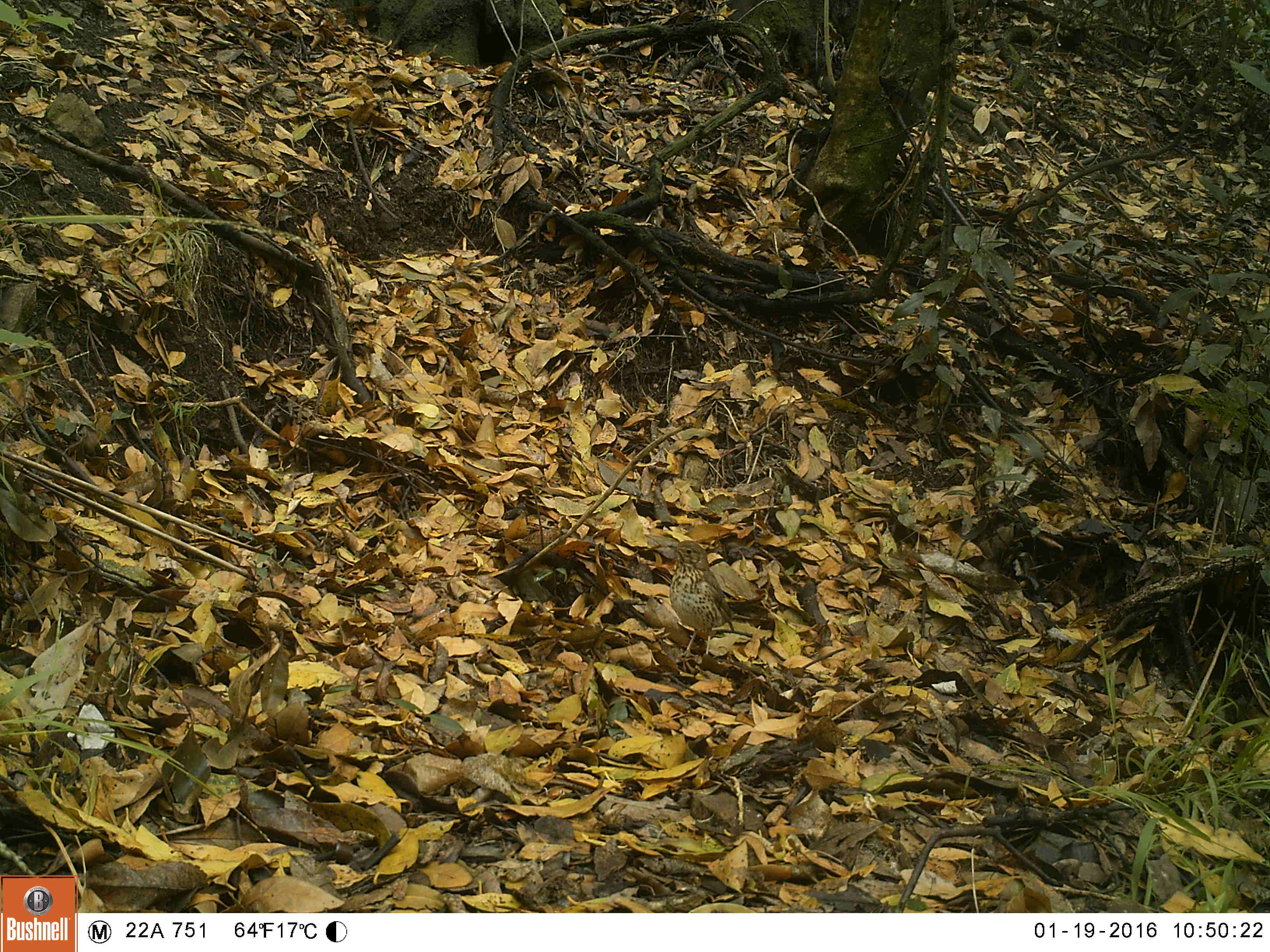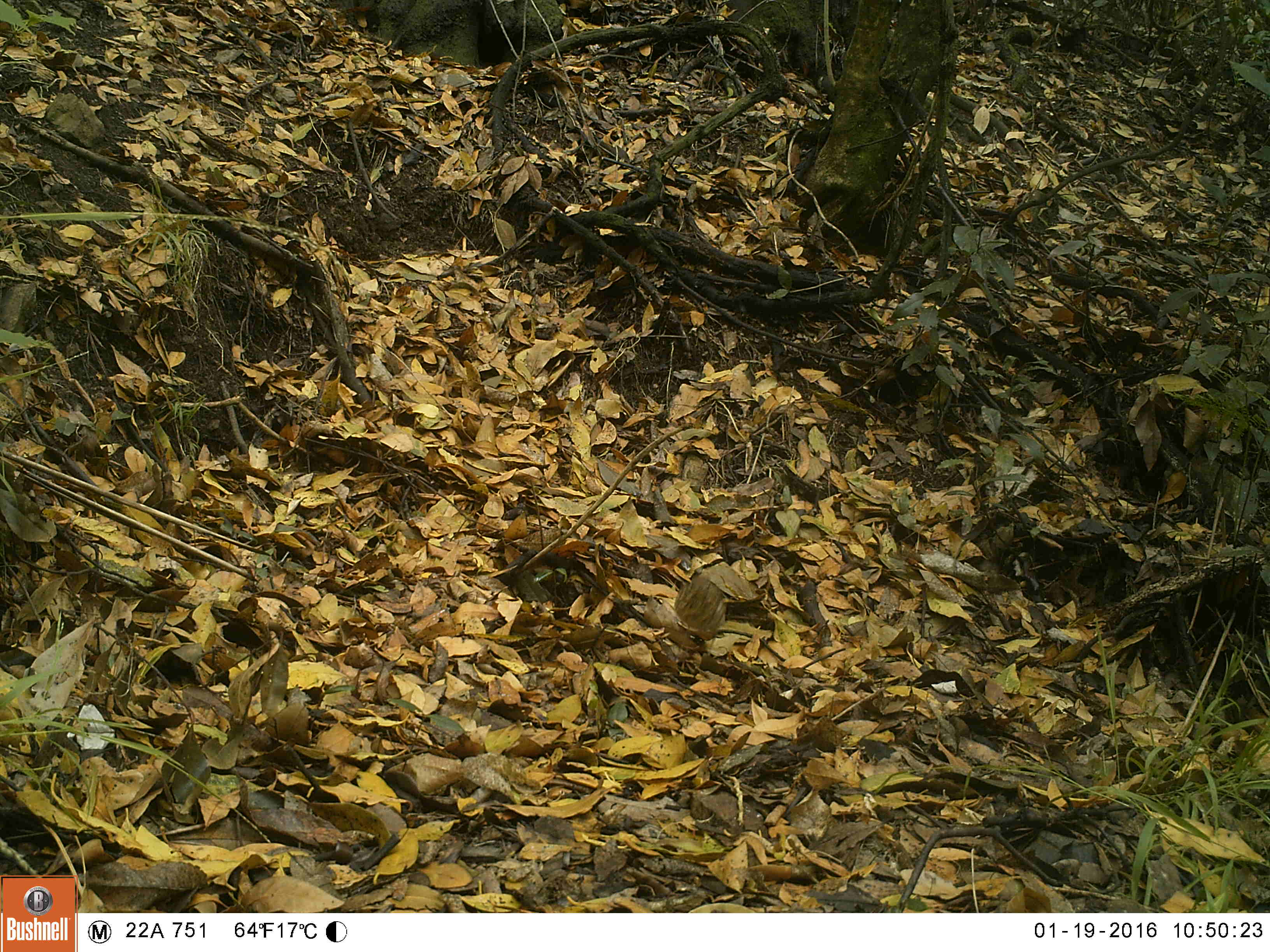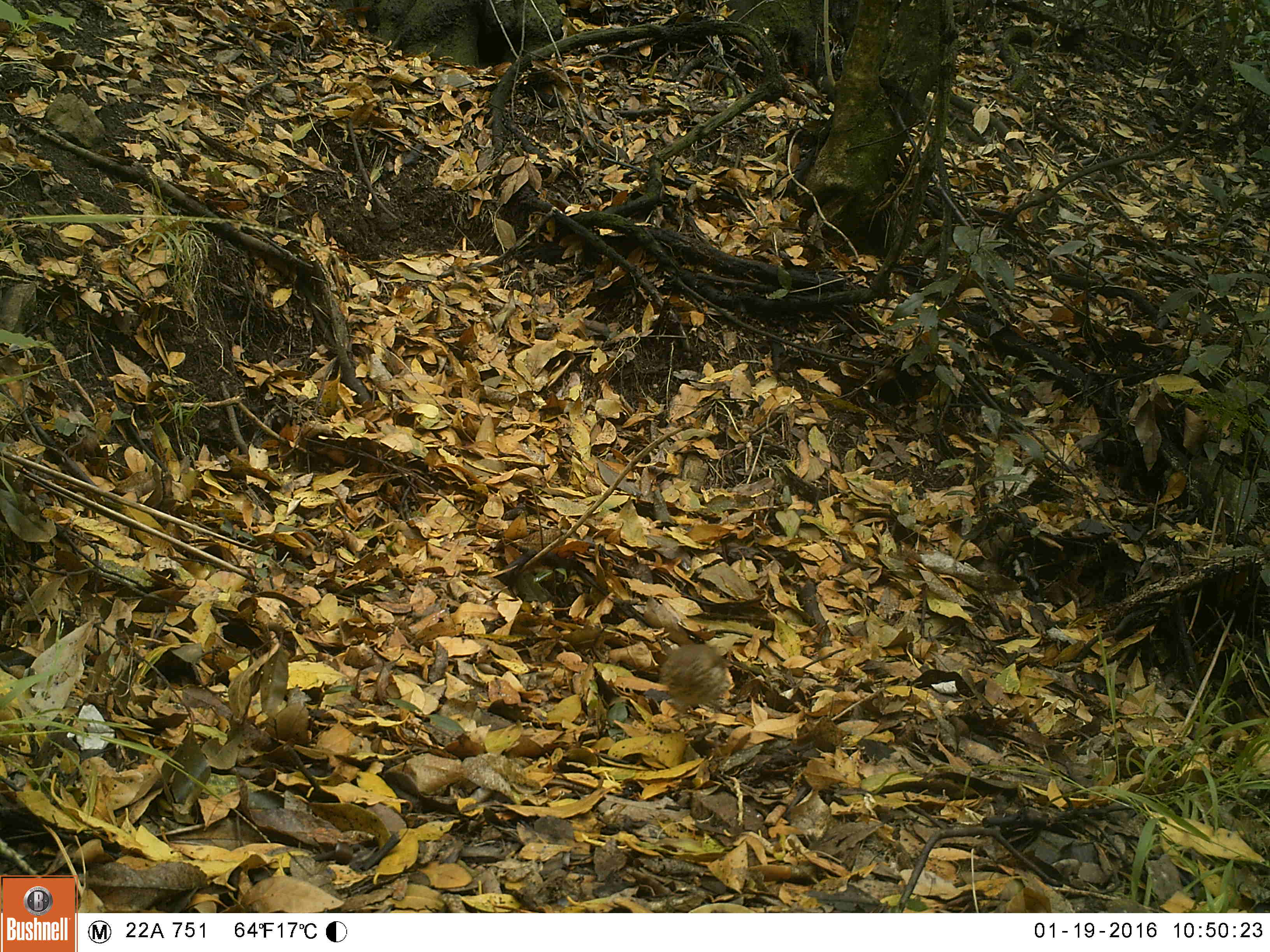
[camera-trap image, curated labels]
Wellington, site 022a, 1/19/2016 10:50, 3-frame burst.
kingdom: Animalia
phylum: Chordata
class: Aves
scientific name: Aves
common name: bird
Bird (Aves).